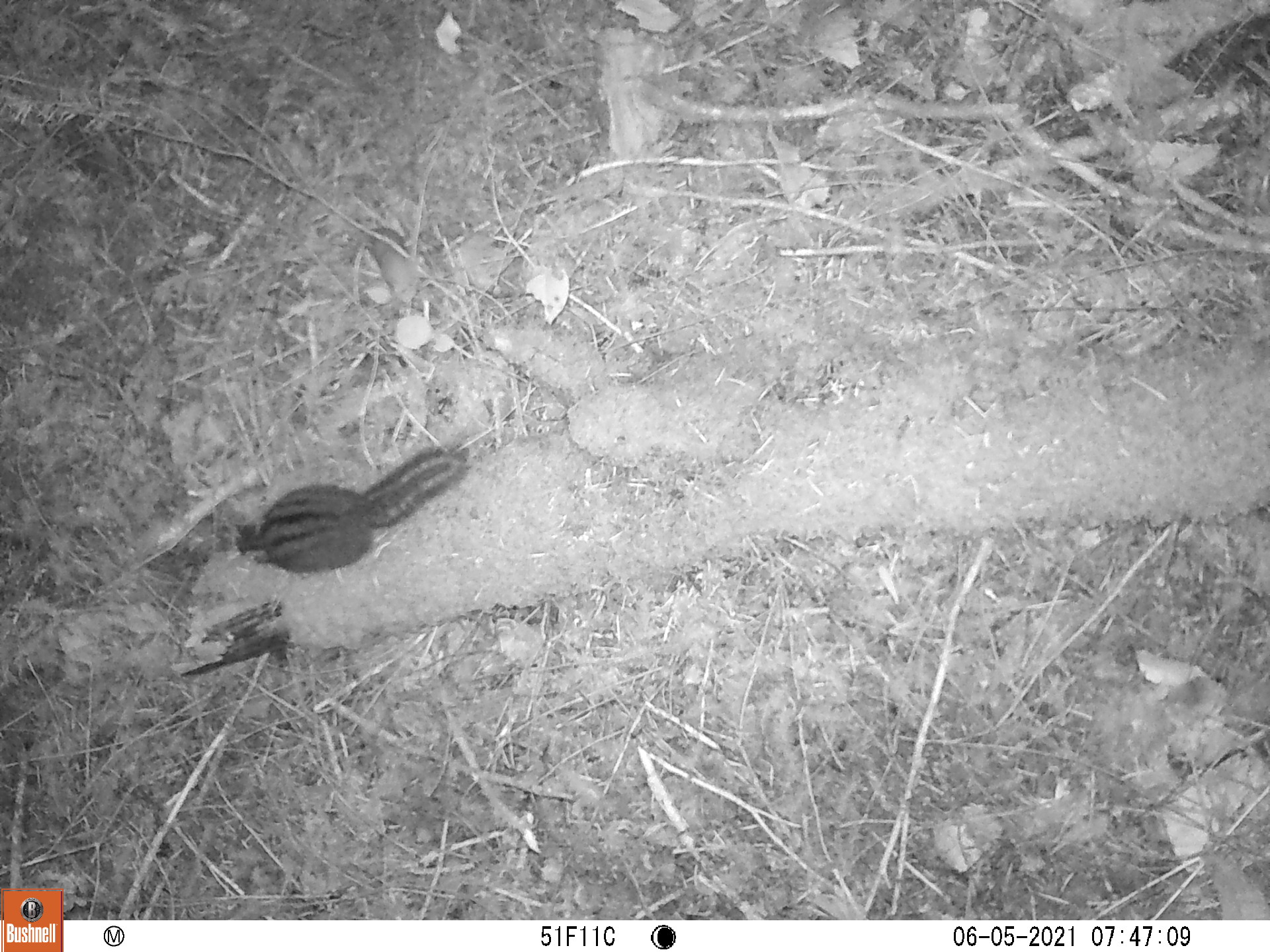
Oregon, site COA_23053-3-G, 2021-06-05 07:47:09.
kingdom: Animalia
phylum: Chordata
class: Mammalia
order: Rodentia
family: Sciuridae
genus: Neotamias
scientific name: Neotamias townsendii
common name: townsend's chipmunk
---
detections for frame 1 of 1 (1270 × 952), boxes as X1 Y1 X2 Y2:
townsend's chipmunk: 220 436 476 591